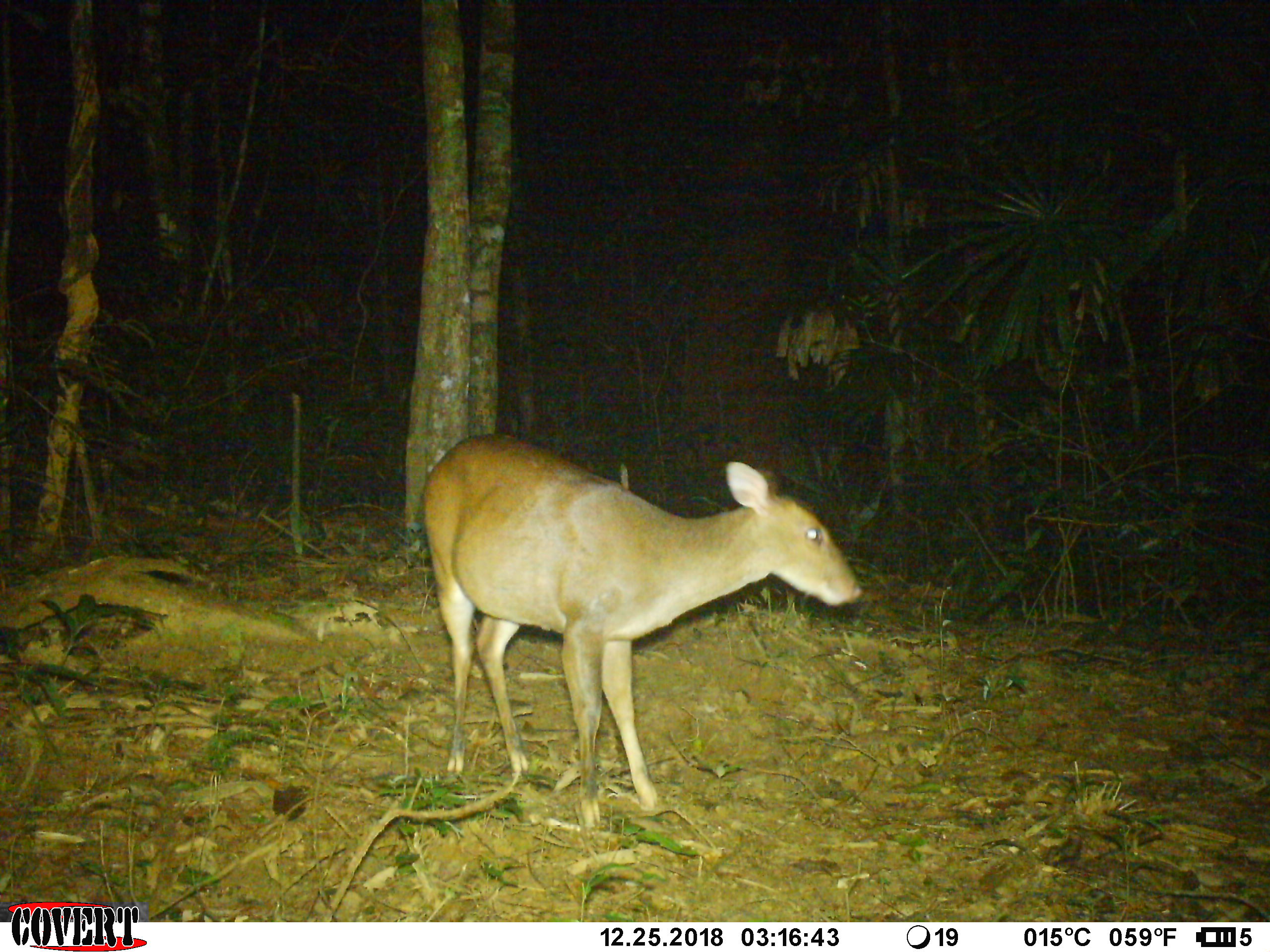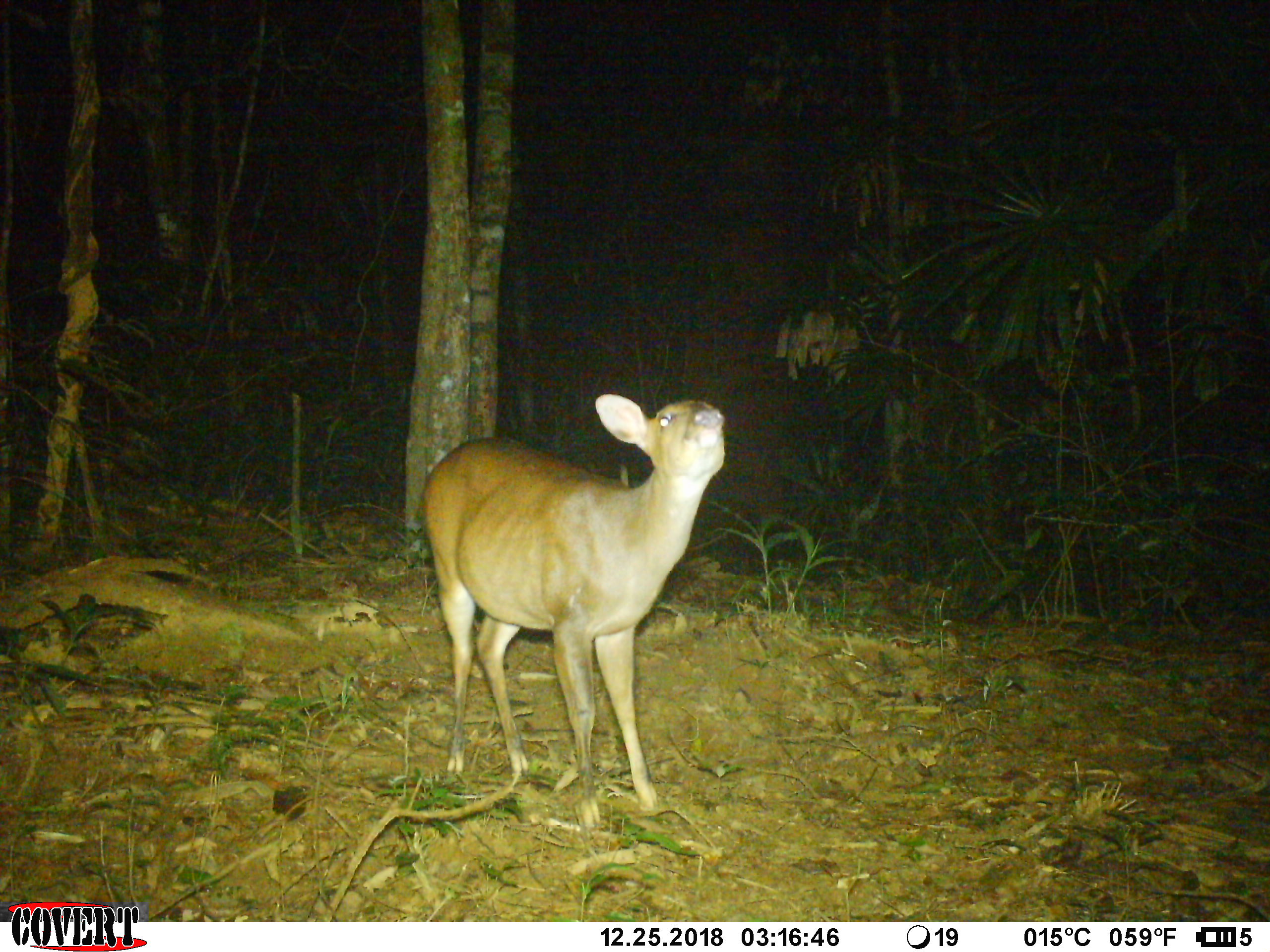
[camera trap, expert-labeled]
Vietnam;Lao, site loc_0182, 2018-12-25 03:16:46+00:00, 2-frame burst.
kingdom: Animalia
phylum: Chordata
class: Mammalia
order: Artiodactyla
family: Cervidae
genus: Muntiacus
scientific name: Muntiacus vuquangensis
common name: large-antlered muntjac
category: large antlered muntjac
Large antlered muntjac (large-antlered muntjac) (Muntiacus vuquangensis). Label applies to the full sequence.